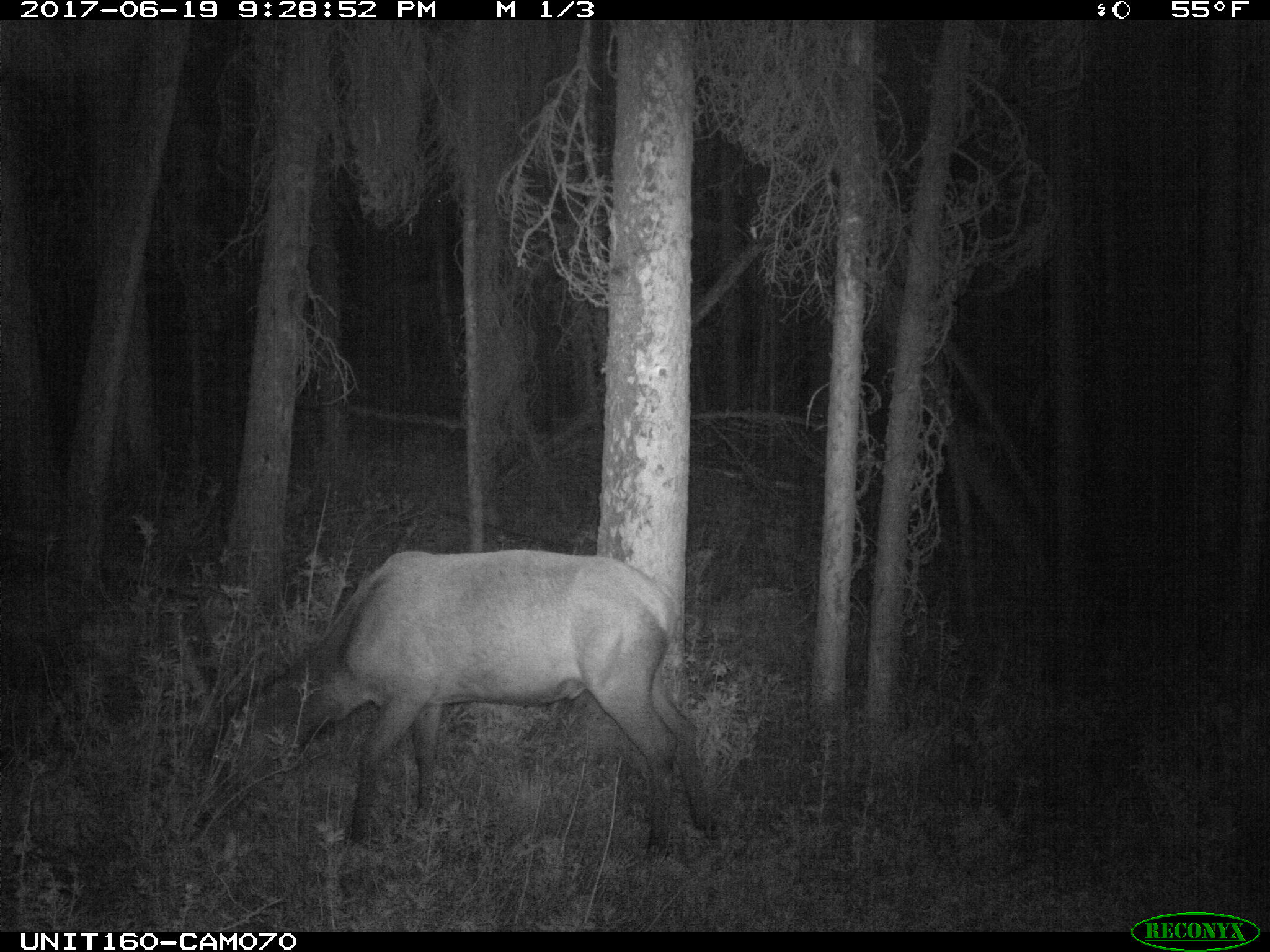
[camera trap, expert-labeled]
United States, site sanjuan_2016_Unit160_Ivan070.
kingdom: Animalia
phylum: Chordata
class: Mammalia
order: Artiodactyla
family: Cervidae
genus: Cervus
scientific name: Cervus elaphus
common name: red deer